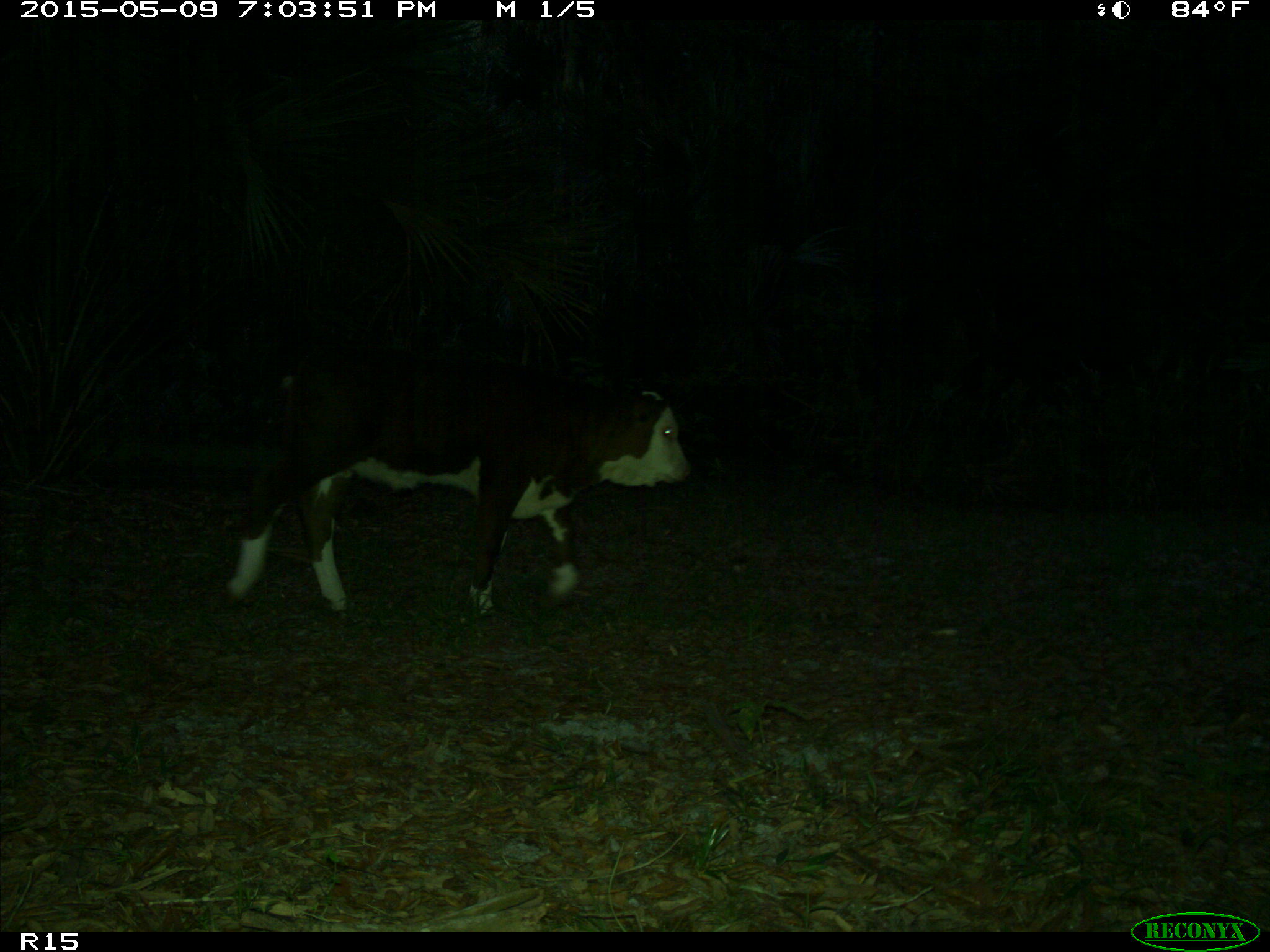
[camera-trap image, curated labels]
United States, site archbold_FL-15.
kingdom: Animalia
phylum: Chordata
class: Mammalia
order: Artiodactyla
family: Bovidae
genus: Bos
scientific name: Bos taurus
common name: domestic cow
Bos taurus (domestic cow).